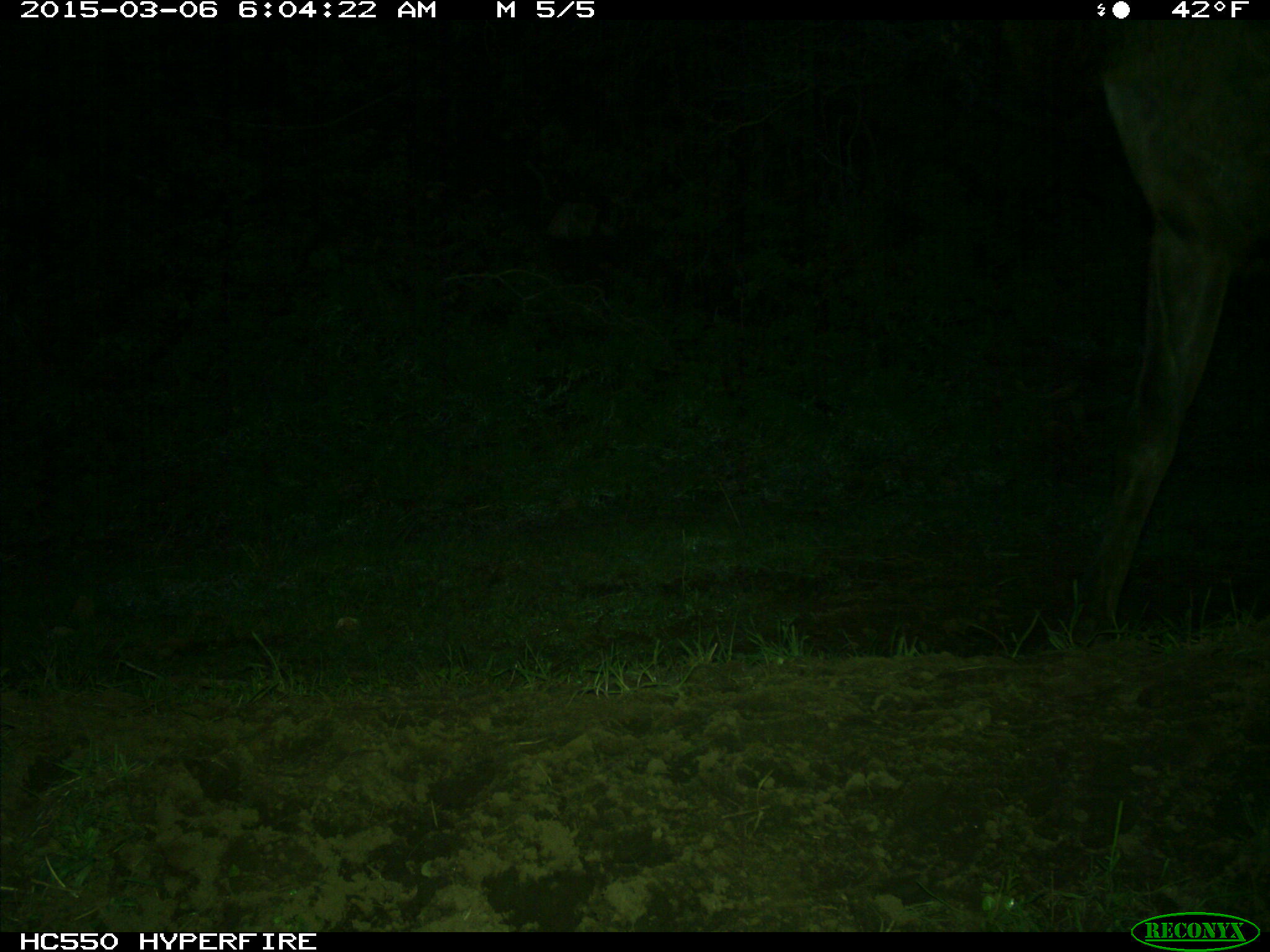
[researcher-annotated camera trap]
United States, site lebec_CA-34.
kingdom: Animalia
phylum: Chordata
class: Mammalia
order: Artiodactyla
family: Cervidae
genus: Cervus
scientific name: Cervus canadensis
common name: elk